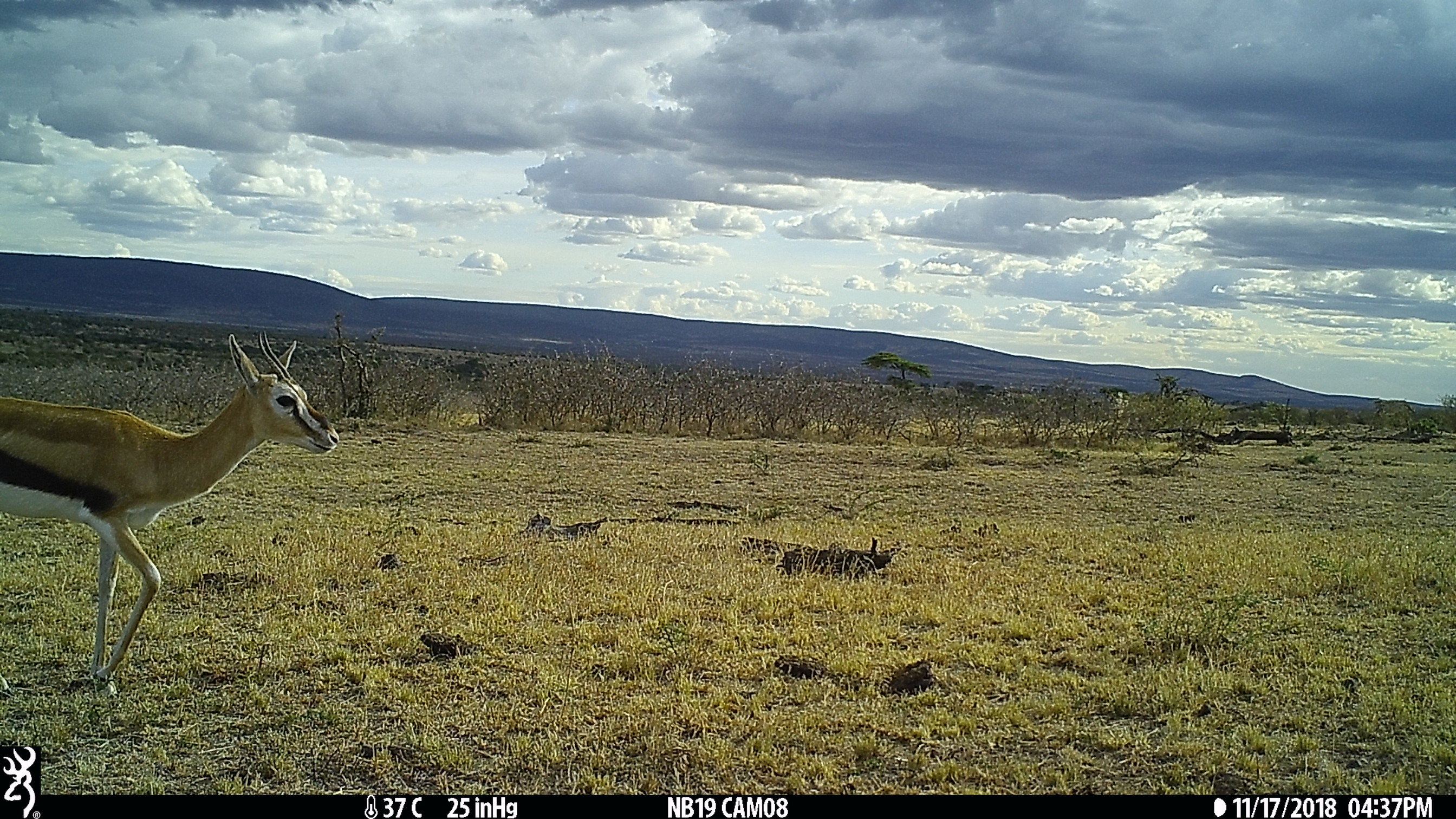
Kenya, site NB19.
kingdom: Animalia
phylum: Chordata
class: Mammalia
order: Artiodactyla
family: Bovidae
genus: Eudorcas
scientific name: Eudorcas thomsonii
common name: thomon's gazelle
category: gazelle thomsons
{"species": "gazelle thomsons (thomon's gazelle) (Eudorcas thomsonii)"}